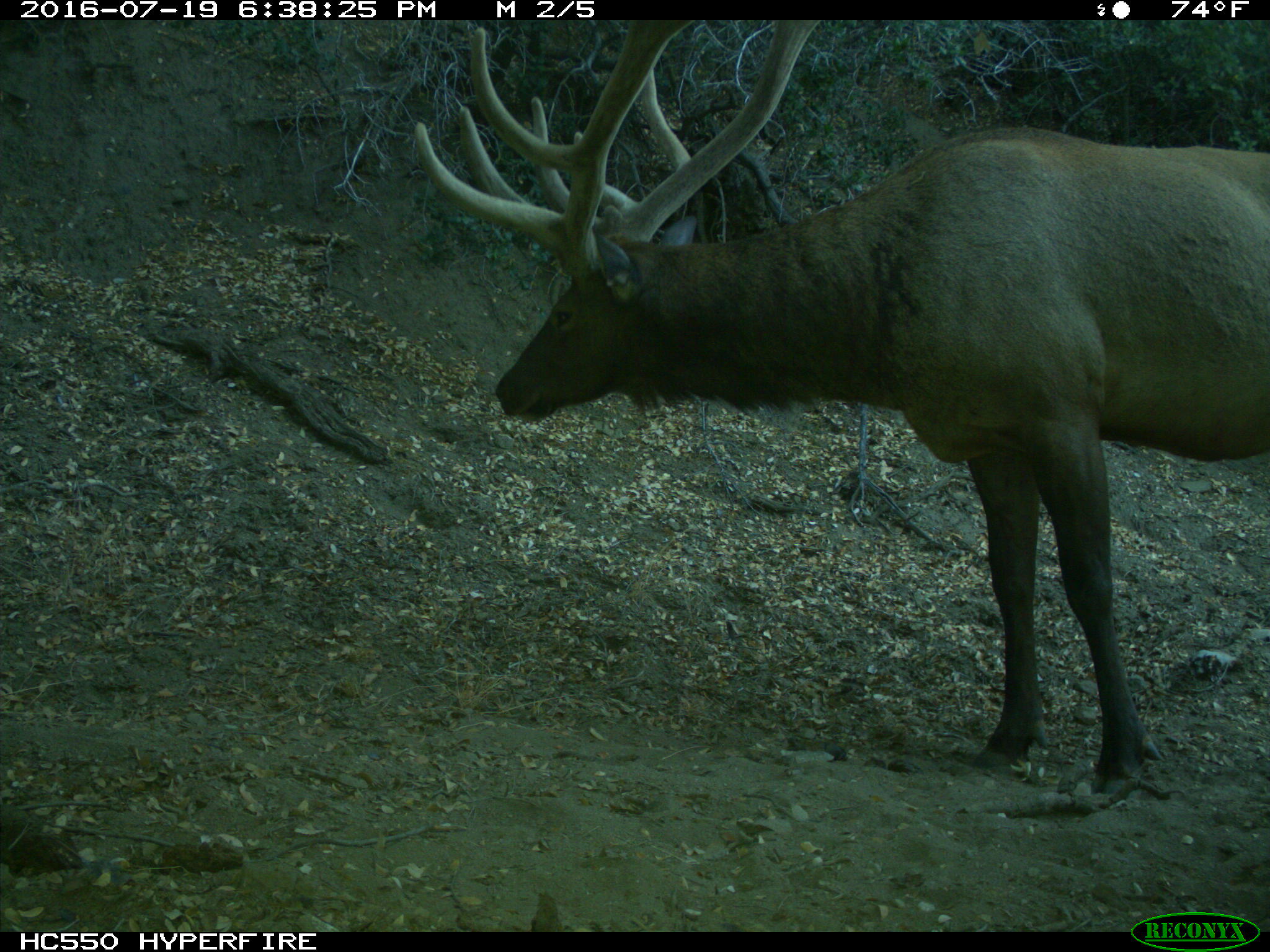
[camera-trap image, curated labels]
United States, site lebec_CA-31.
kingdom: Animalia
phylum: Chordata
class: Mammalia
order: Artiodactyla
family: Cervidae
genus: Cervus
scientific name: Cervus canadensis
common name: elk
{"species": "Cervus canadensis (elk)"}